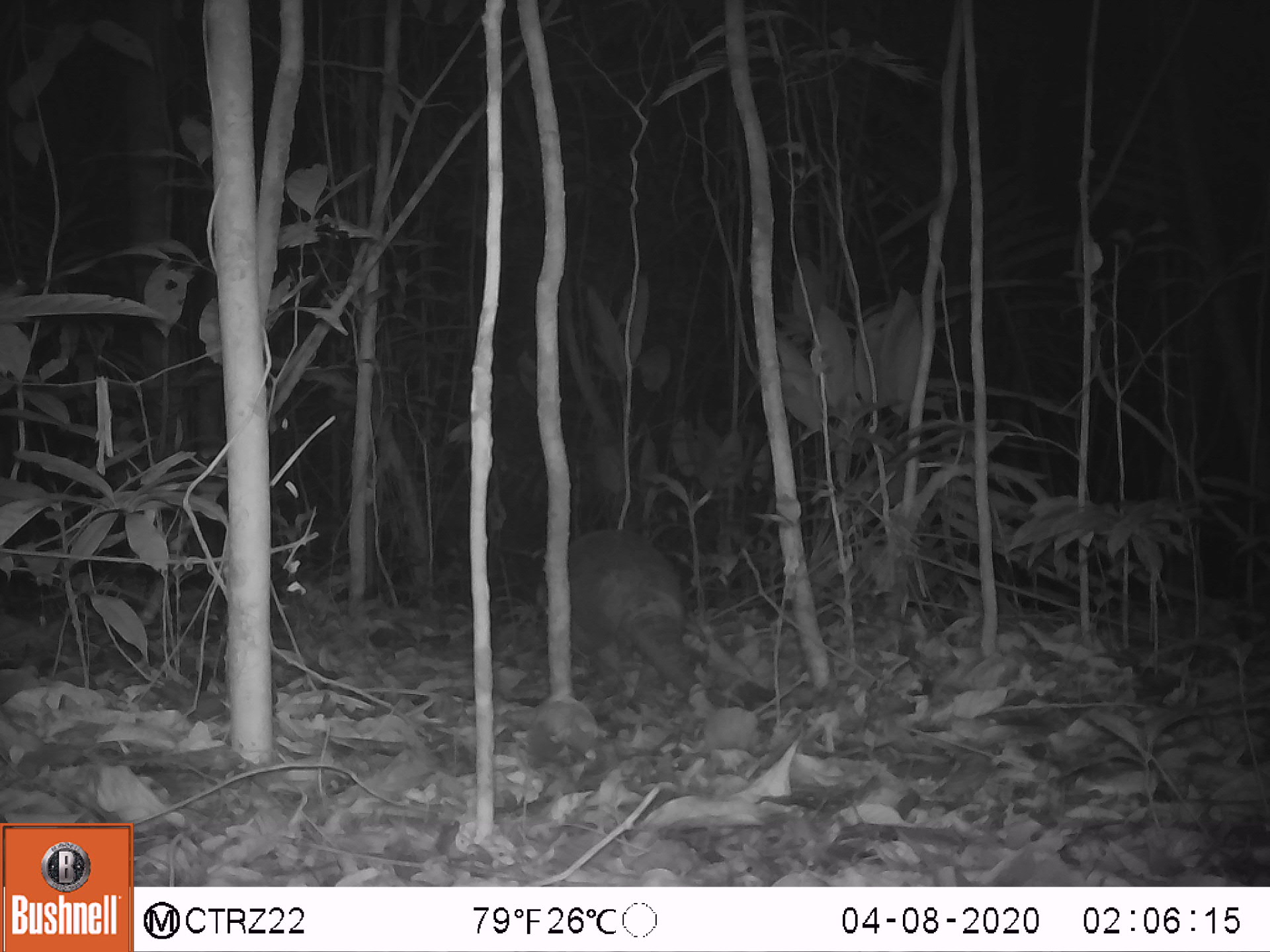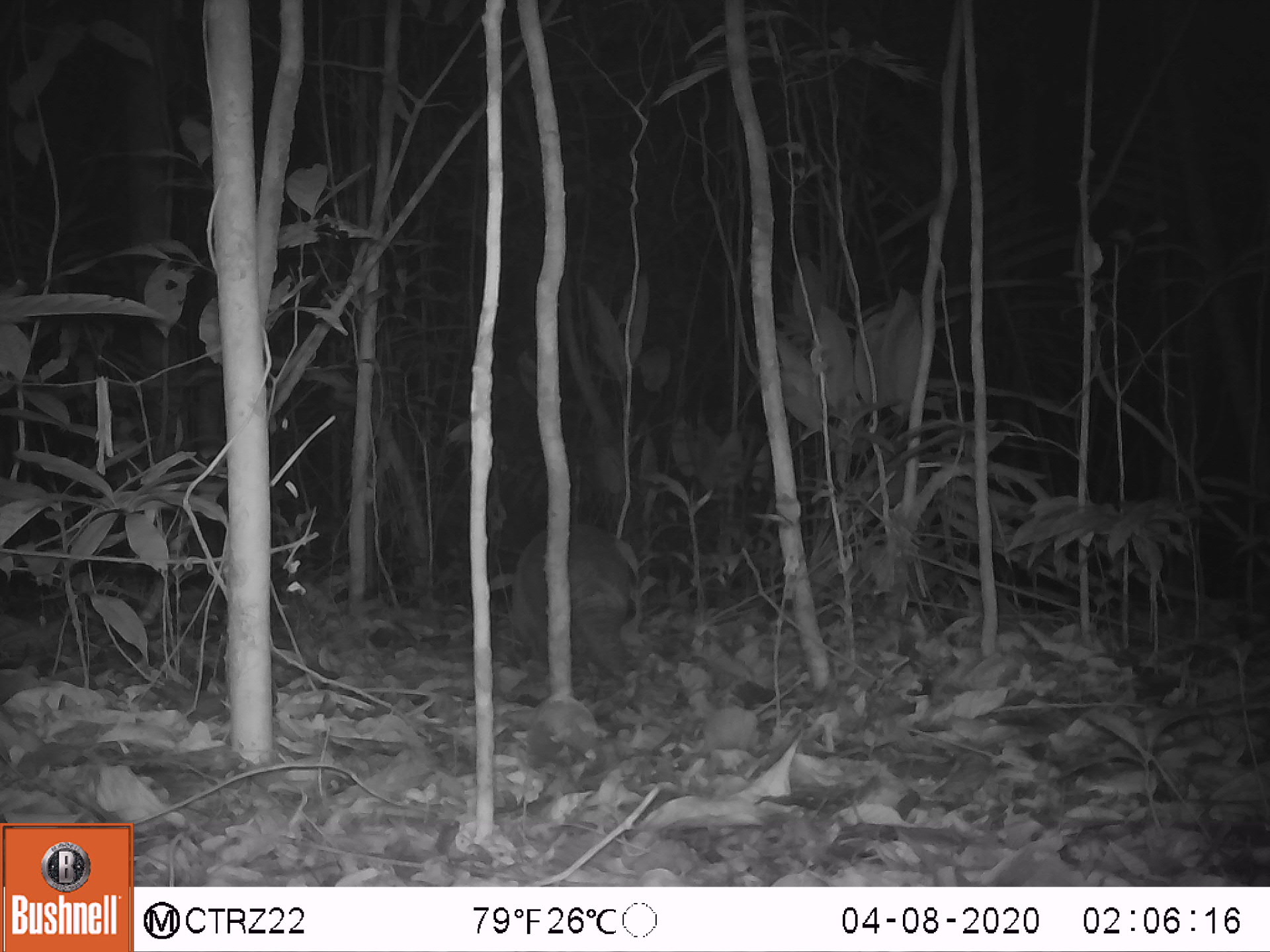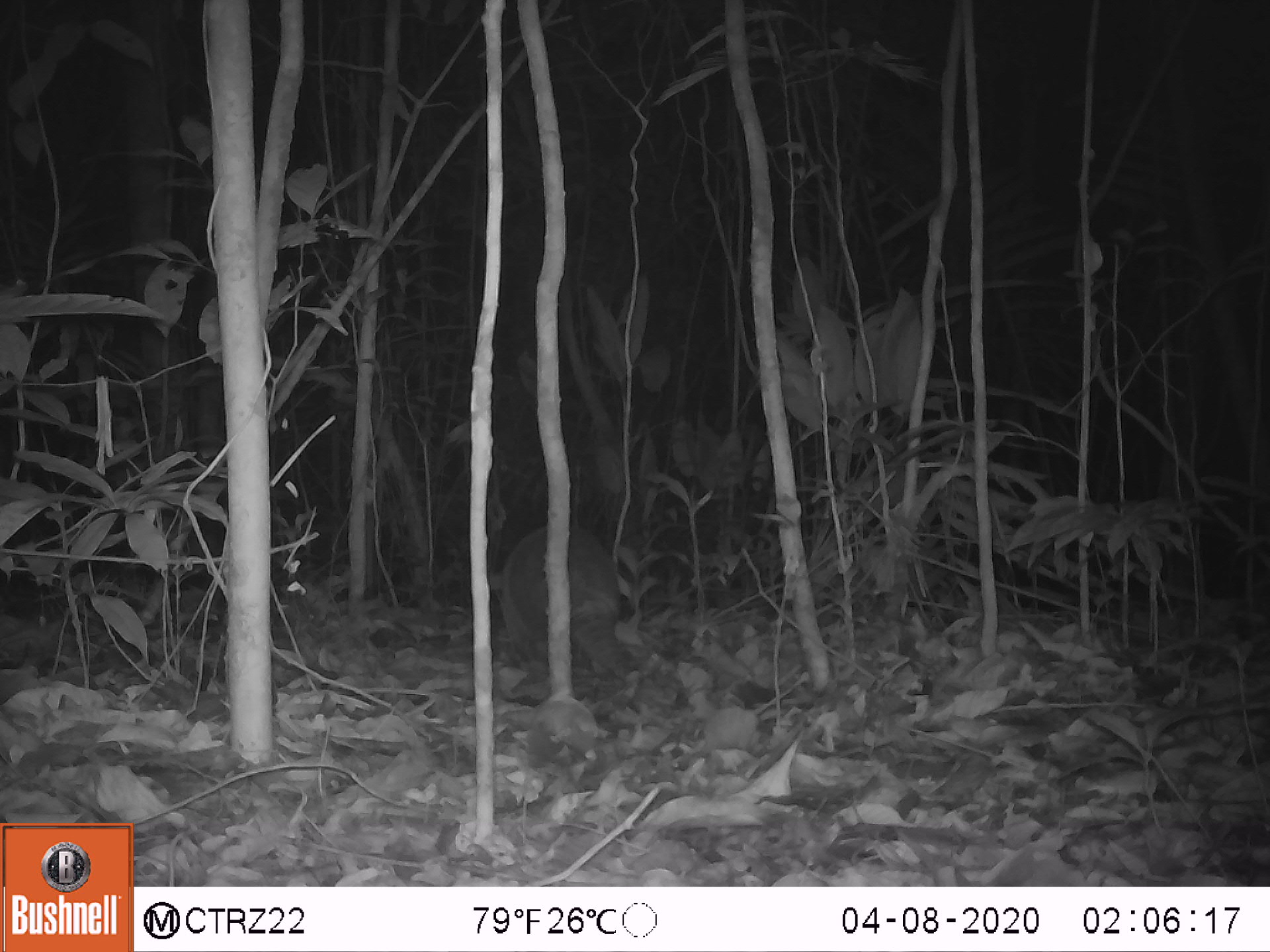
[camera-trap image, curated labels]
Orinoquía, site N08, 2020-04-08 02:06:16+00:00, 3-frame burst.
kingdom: Animalia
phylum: Chordata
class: Mammalia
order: Cingulata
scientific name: Cingulata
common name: armadillo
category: unknown armadillo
Unknown armadillo (armadillo) (Cingulata).